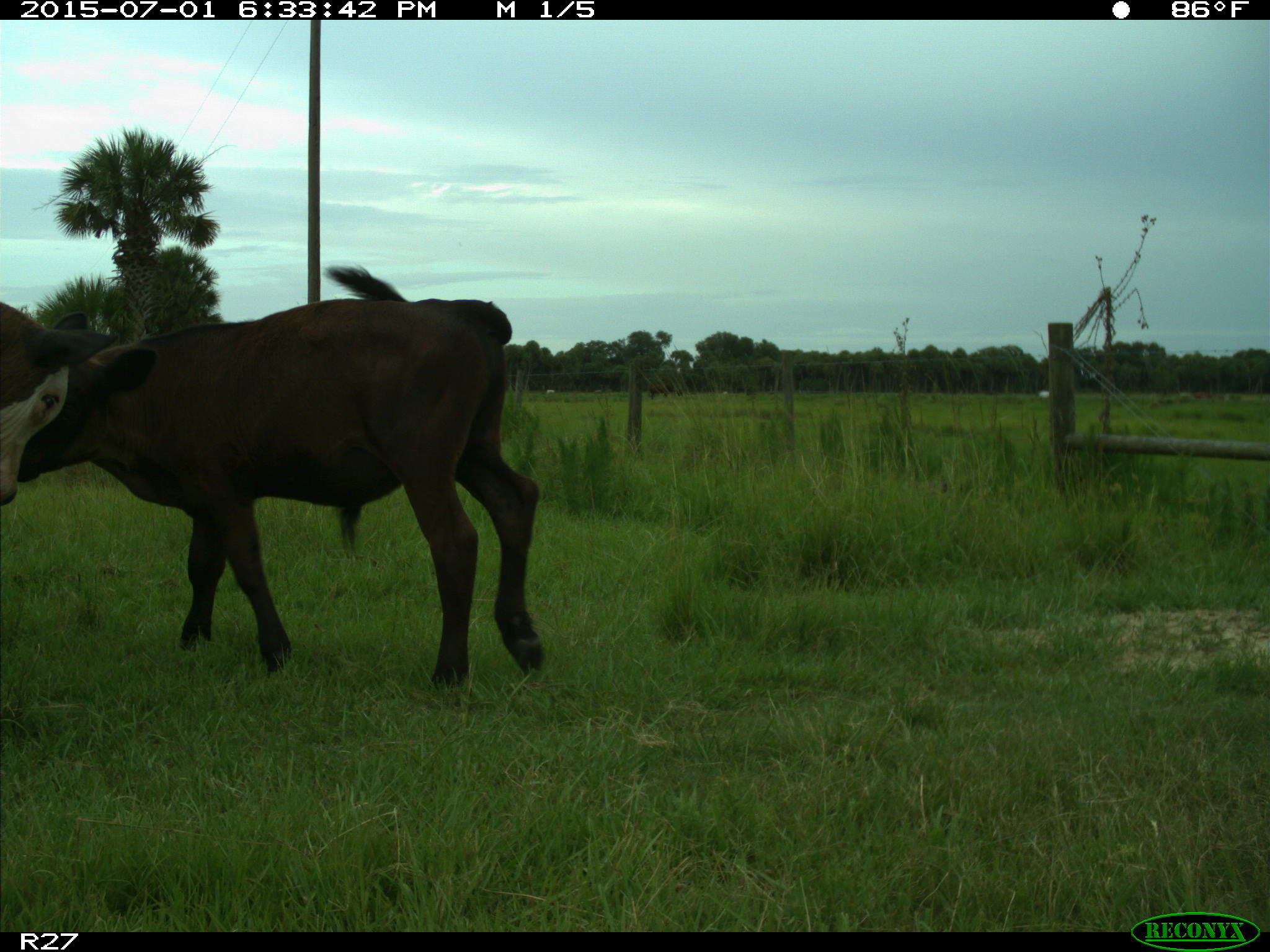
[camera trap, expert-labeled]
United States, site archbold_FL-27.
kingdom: Animalia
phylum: Chordata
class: Mammalia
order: Artiodactyla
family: Bovidae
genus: Bos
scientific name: Bos taurus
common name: domestic cow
Bos taurus (domestic cow).